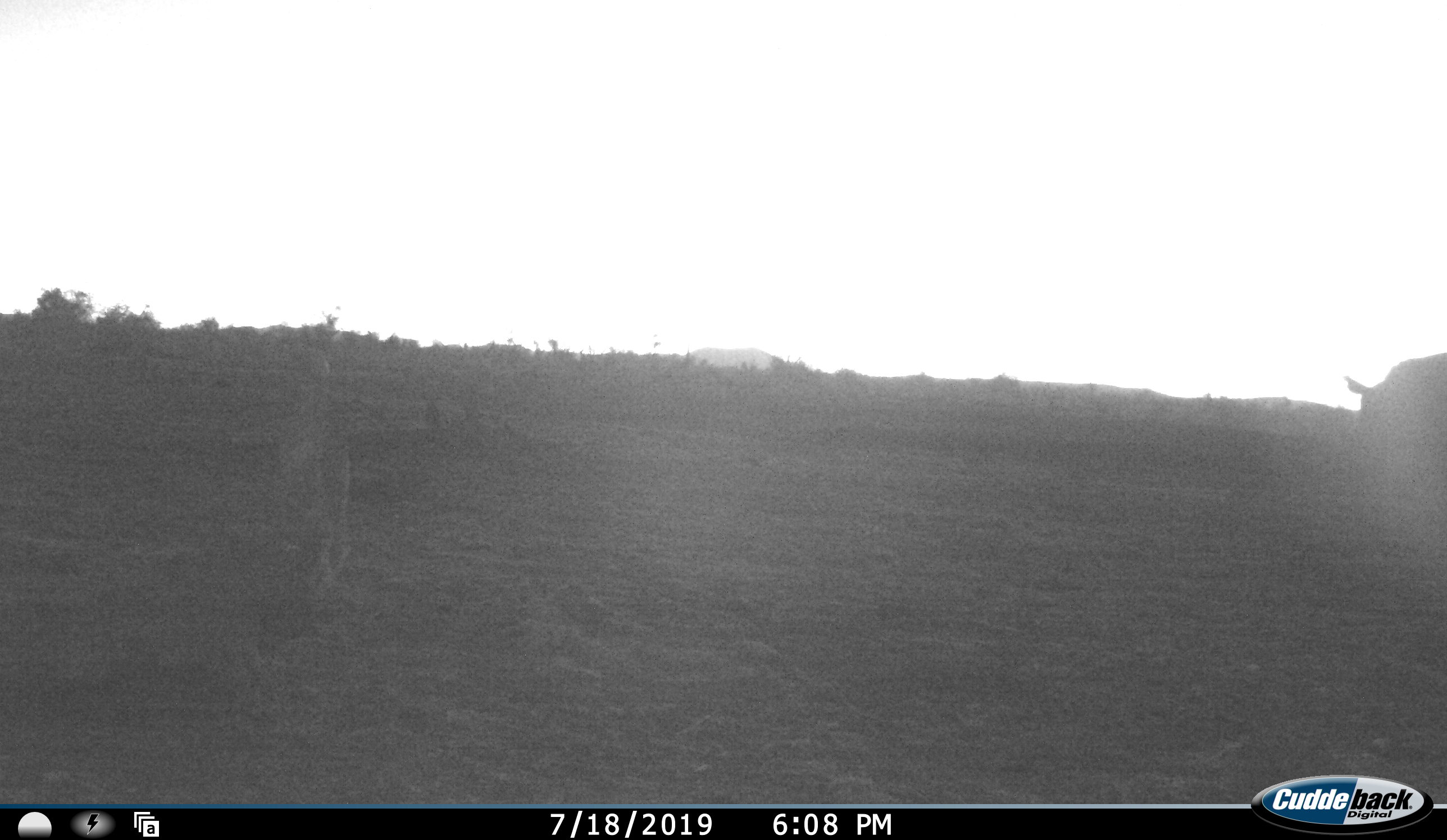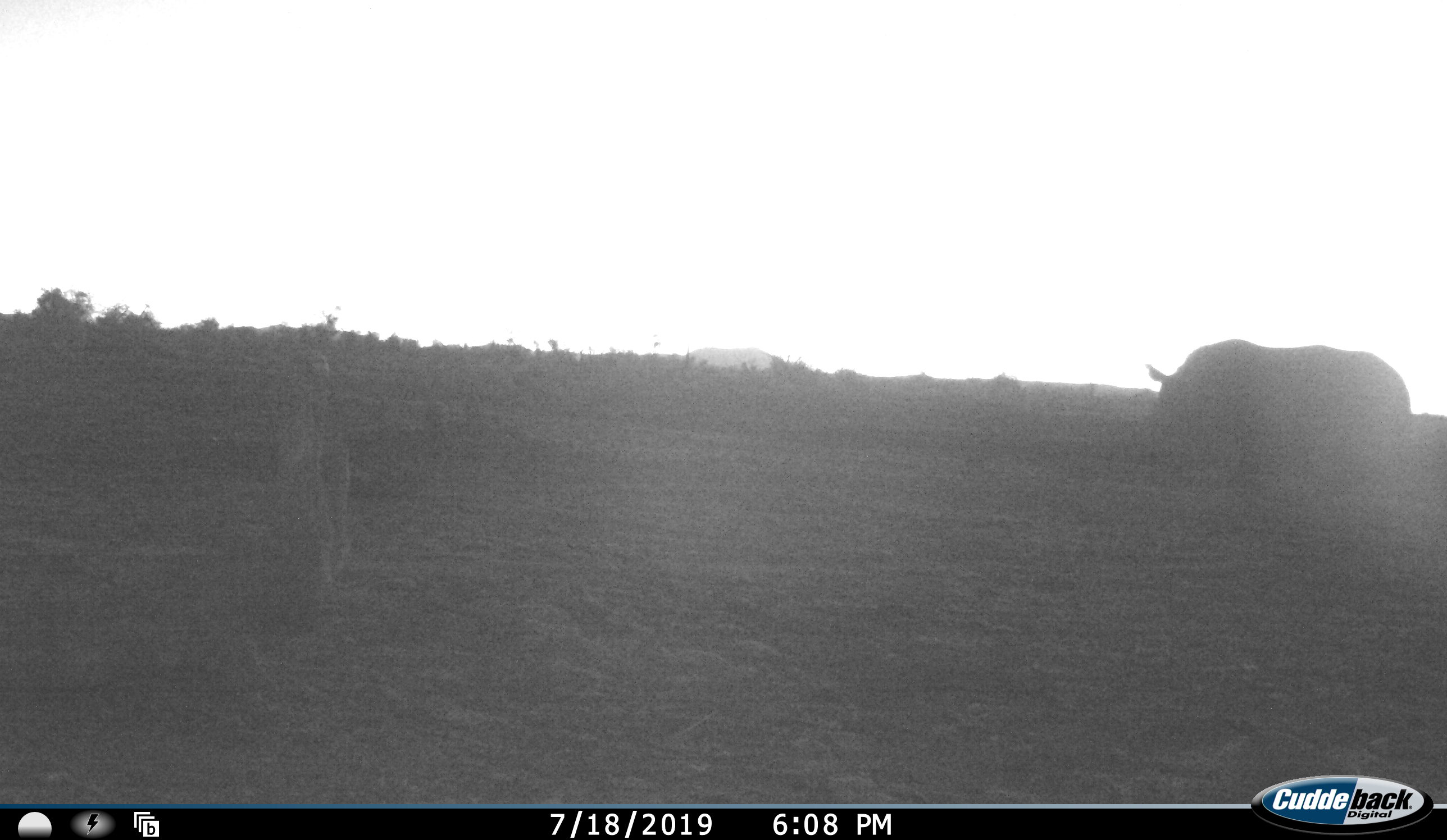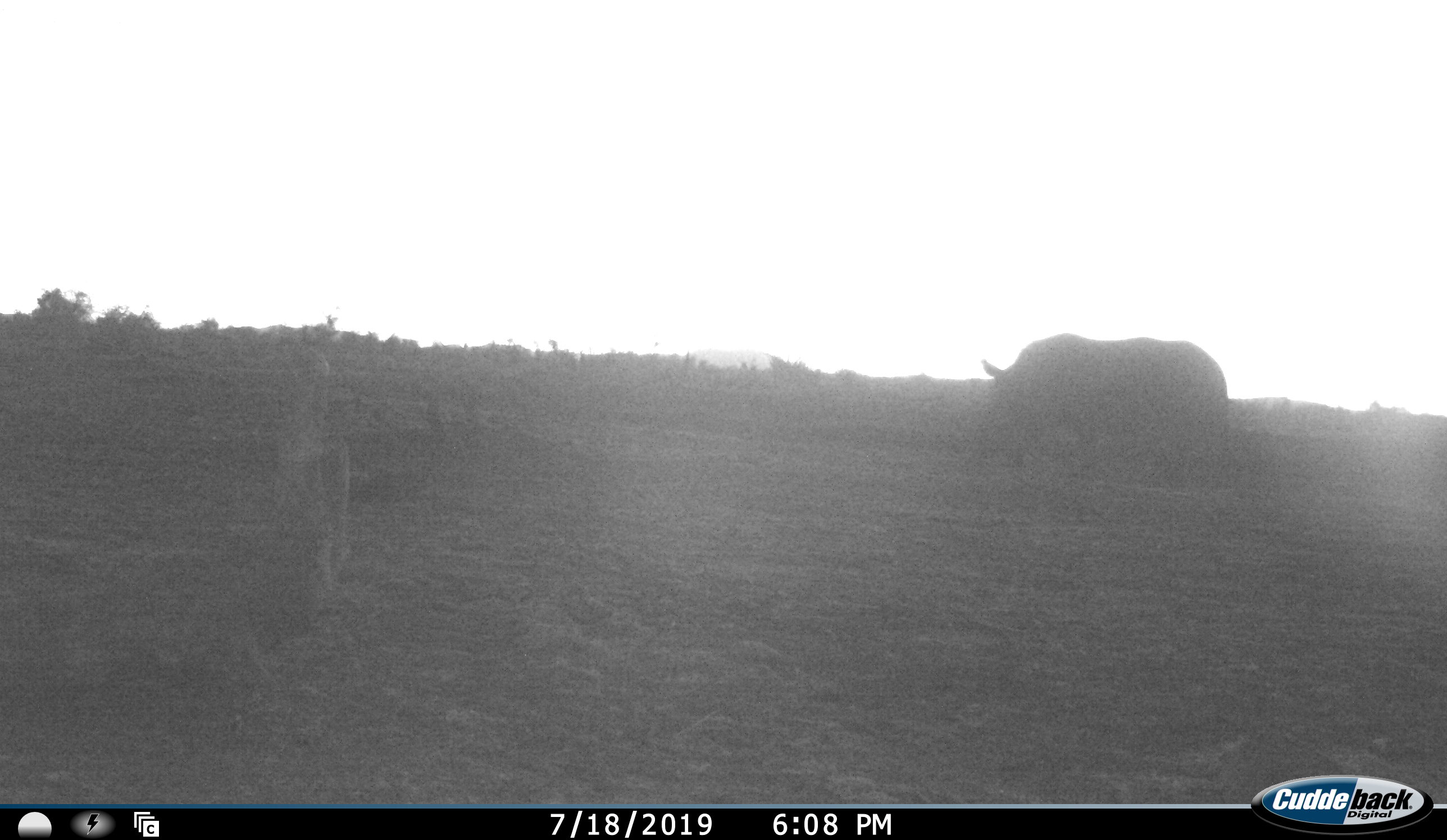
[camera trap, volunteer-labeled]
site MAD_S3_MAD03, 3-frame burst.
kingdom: Animalia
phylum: Chordata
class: Mammalia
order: Perissodactyla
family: Rhinocerotidae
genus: Ceratotherium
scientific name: Ceratotherium simum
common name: white rhinoceros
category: rhinoceroswhite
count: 1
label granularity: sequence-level